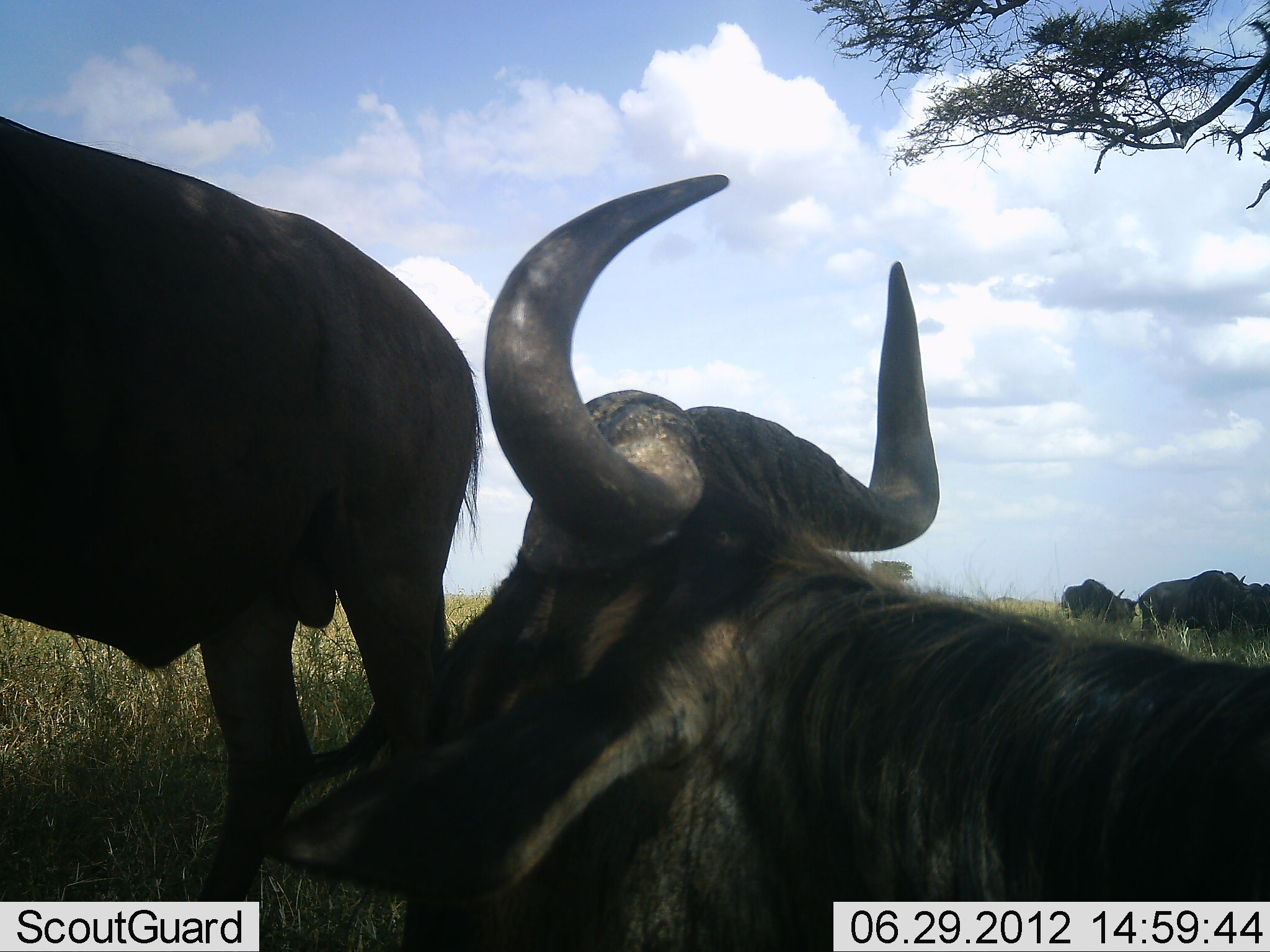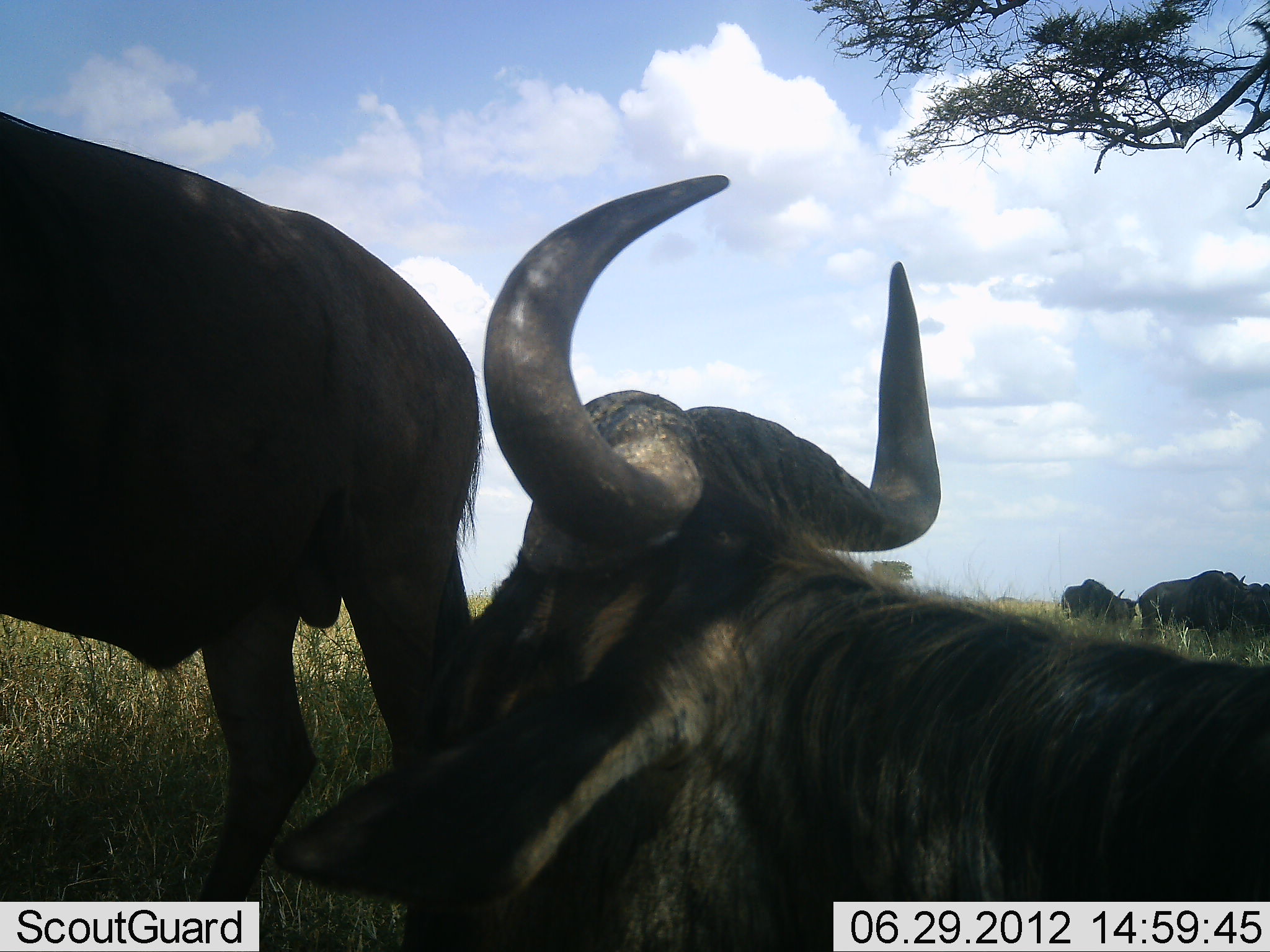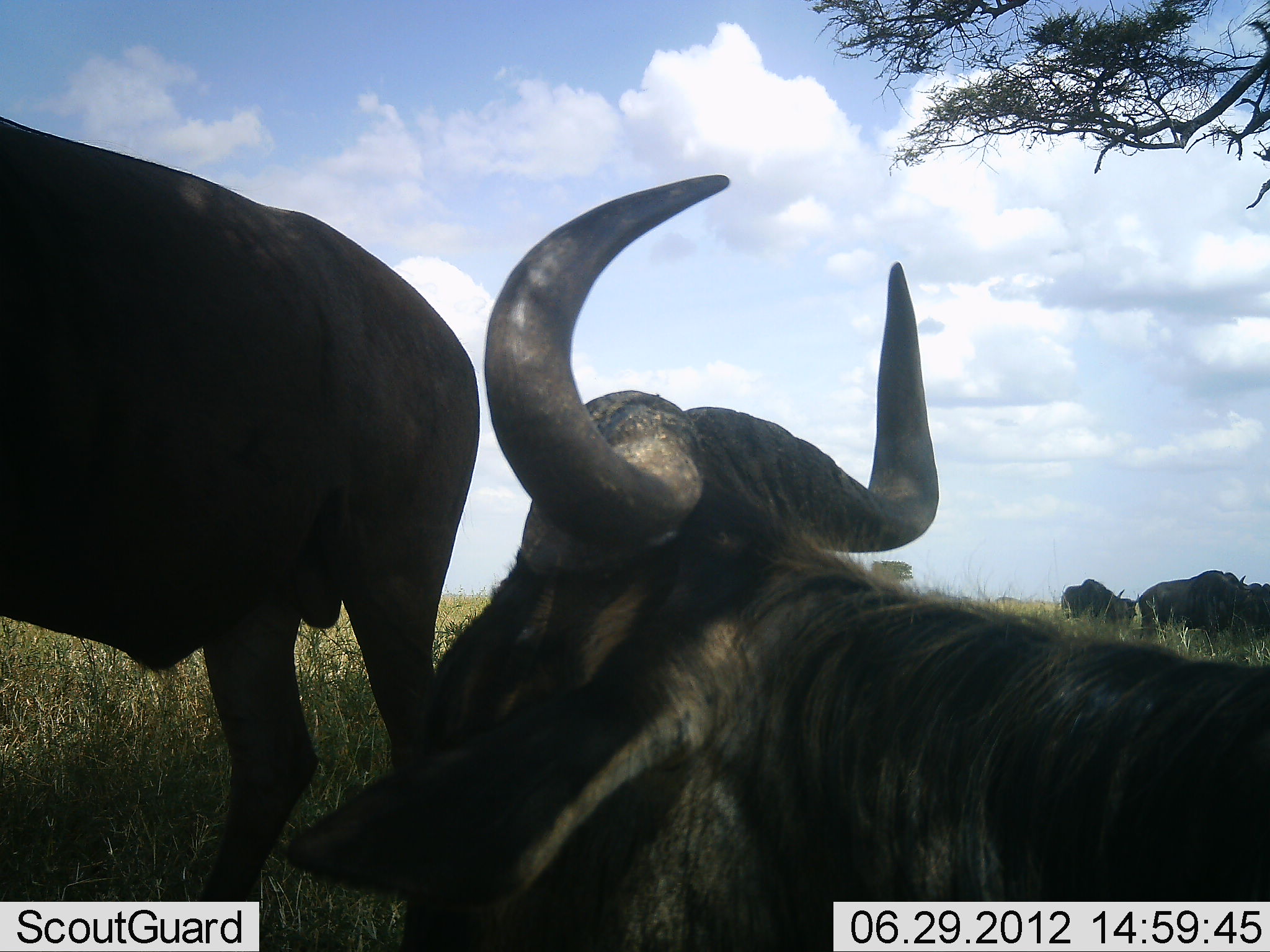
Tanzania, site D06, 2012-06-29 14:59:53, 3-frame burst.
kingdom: Animalia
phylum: Chordata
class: Mammalia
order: Artiodactyla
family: Bovidae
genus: Connochaetes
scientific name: Connochaetes taurinus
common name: blue wildebeest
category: wildebeest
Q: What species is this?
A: Wildebeest (blue wildebeest) (Connochaetes taurinus).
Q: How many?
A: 5.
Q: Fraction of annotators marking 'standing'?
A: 80%.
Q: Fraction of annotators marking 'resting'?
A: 90%.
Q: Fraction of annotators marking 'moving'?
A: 10%.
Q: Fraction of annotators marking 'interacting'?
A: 20%.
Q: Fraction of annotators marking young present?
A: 0%.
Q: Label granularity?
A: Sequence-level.